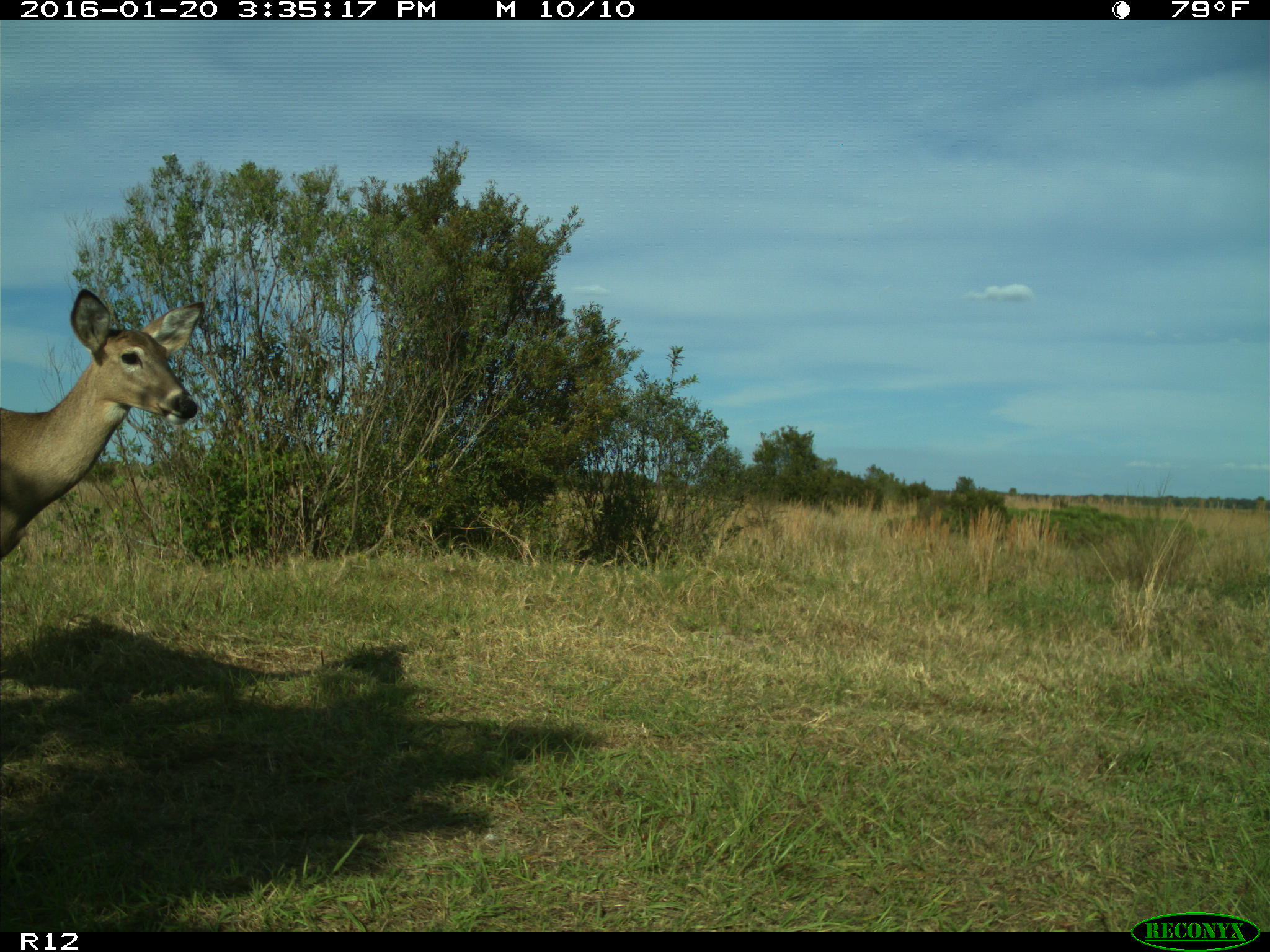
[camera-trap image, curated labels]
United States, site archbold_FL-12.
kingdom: Animalia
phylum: Chordata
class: Mammalia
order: Artiodactyla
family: Cervidae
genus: Odocoileus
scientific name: Odocoileus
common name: deer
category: unidentified deer